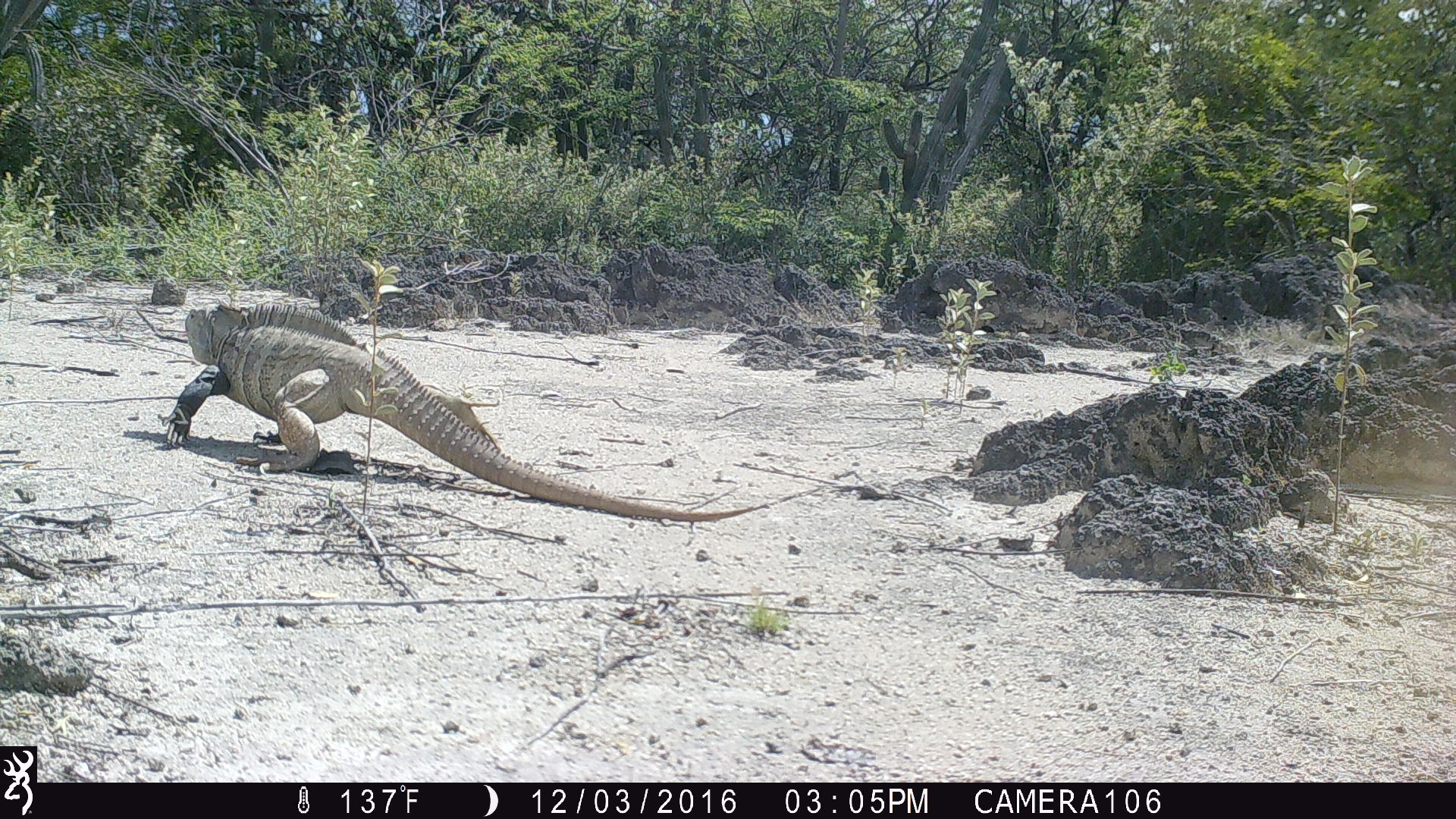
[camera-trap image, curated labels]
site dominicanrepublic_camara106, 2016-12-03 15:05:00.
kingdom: Animalia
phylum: Chordata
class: Reptilia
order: Squamata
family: Iguanidae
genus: Iguana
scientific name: Iguana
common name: typical iguanas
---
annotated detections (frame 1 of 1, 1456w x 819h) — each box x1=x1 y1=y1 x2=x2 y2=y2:
iguana: x1=159 y1=293 x2=763 y2=514